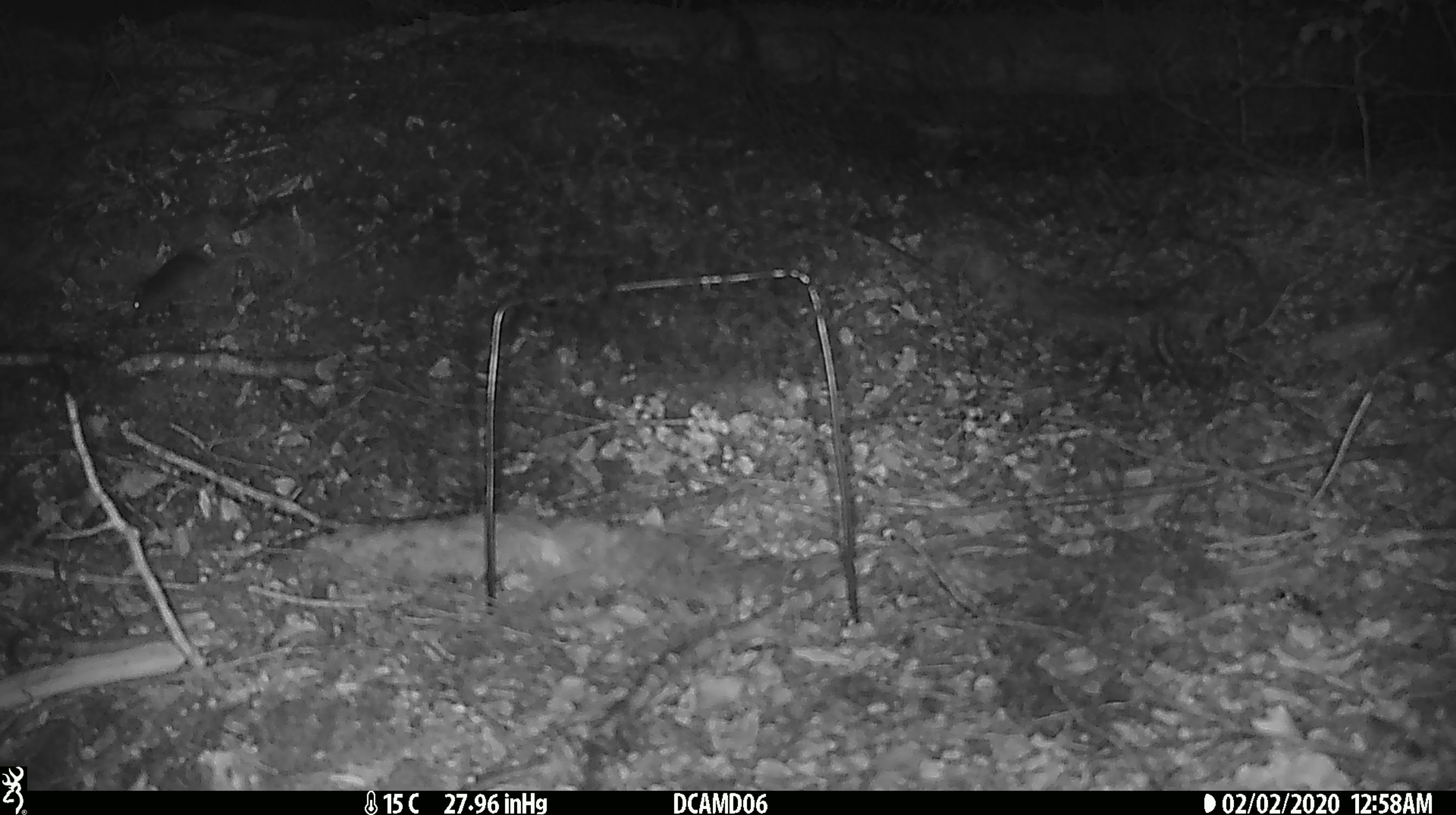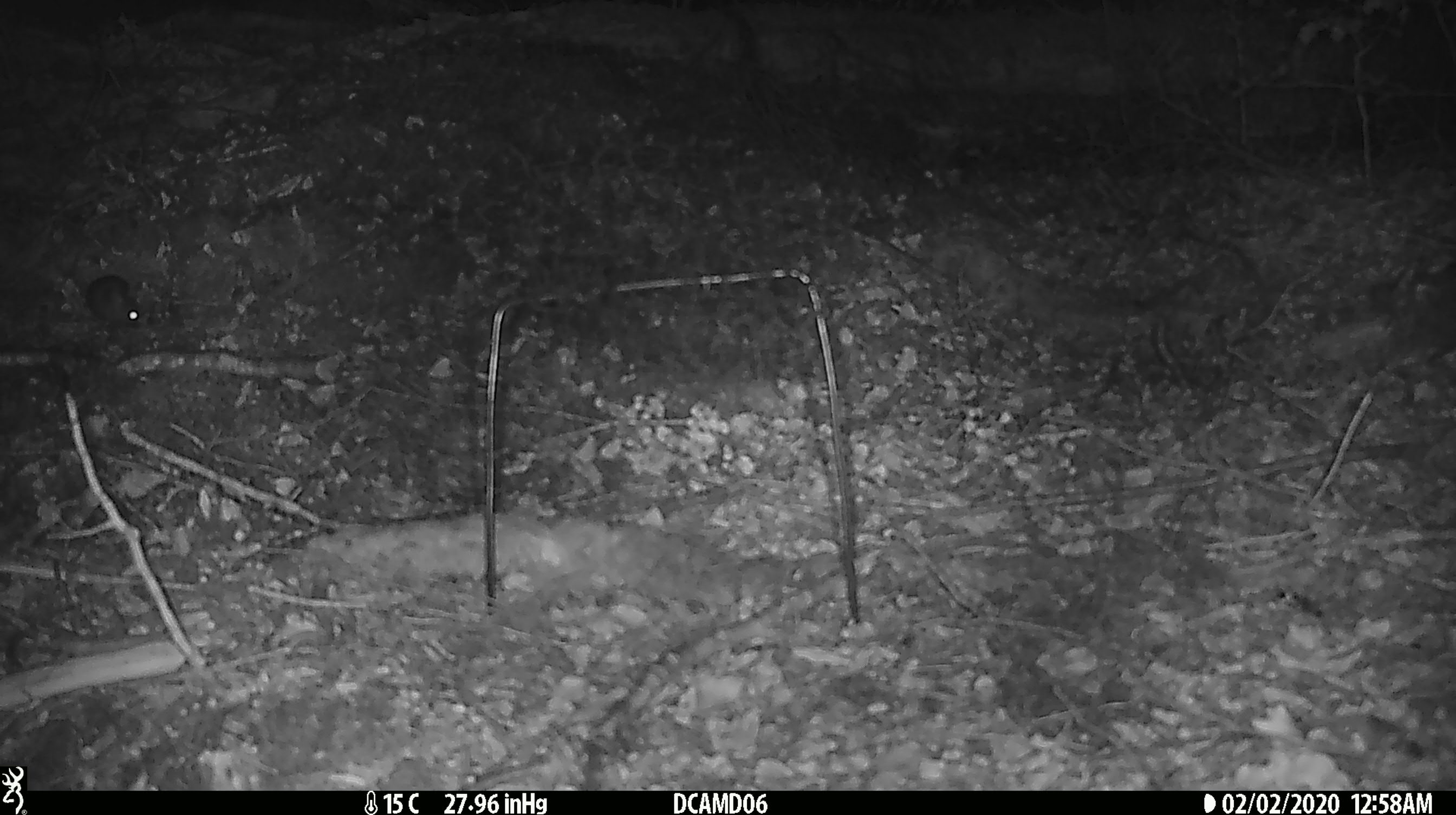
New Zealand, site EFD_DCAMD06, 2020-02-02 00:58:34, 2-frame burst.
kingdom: Animalia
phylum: Chordata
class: Mammalia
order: Rodentia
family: Muridae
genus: Mus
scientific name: Mus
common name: mouse